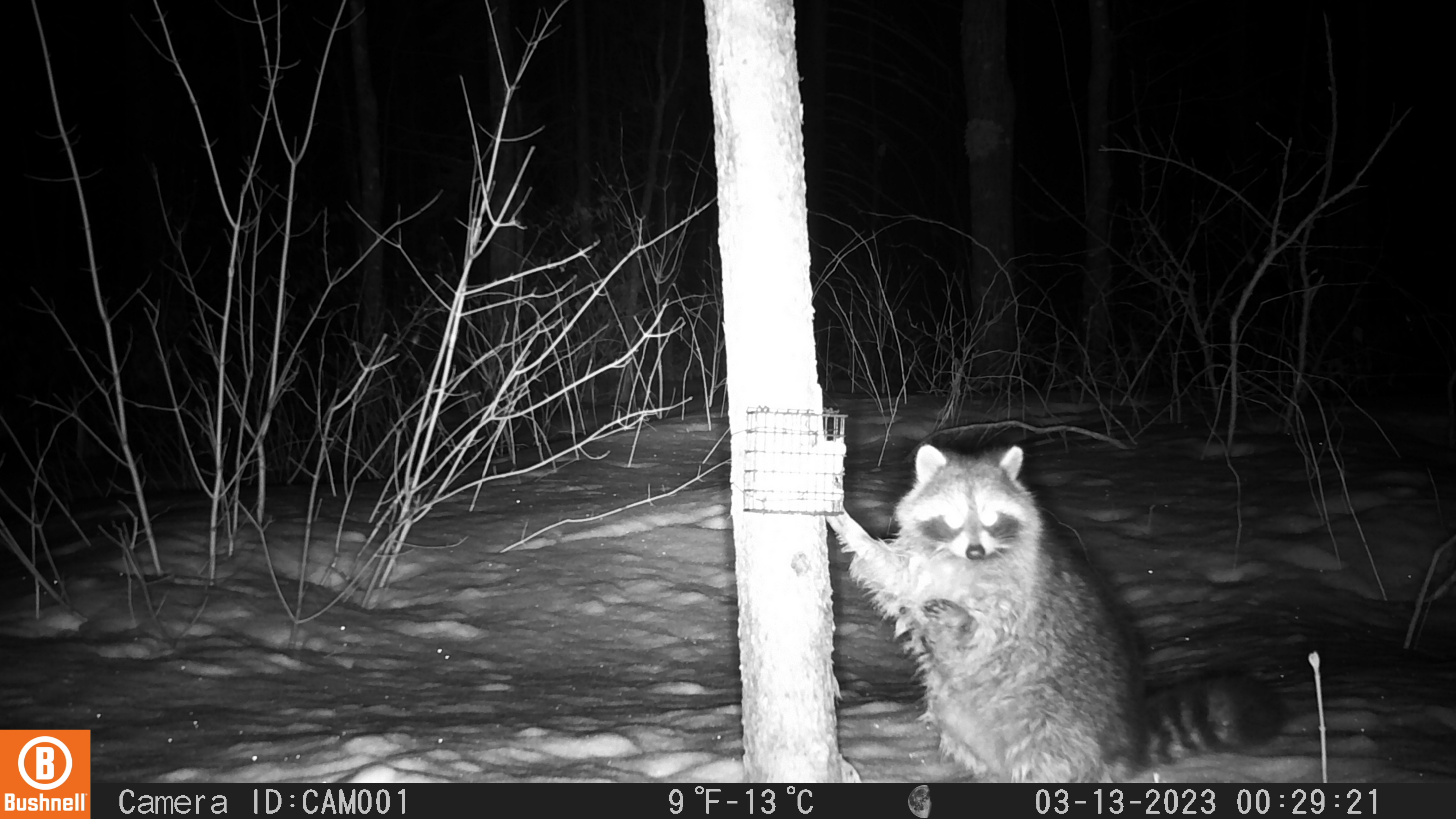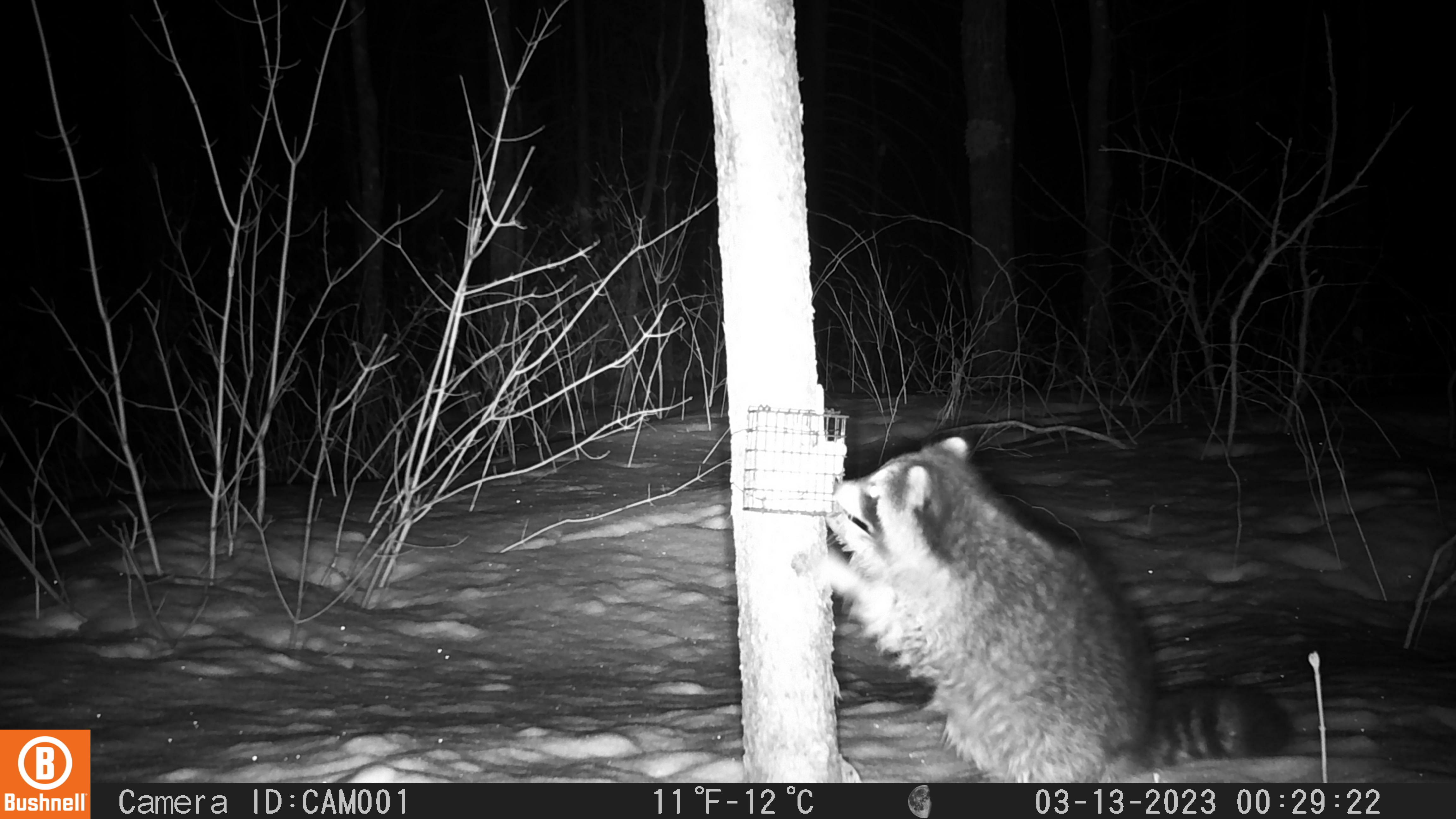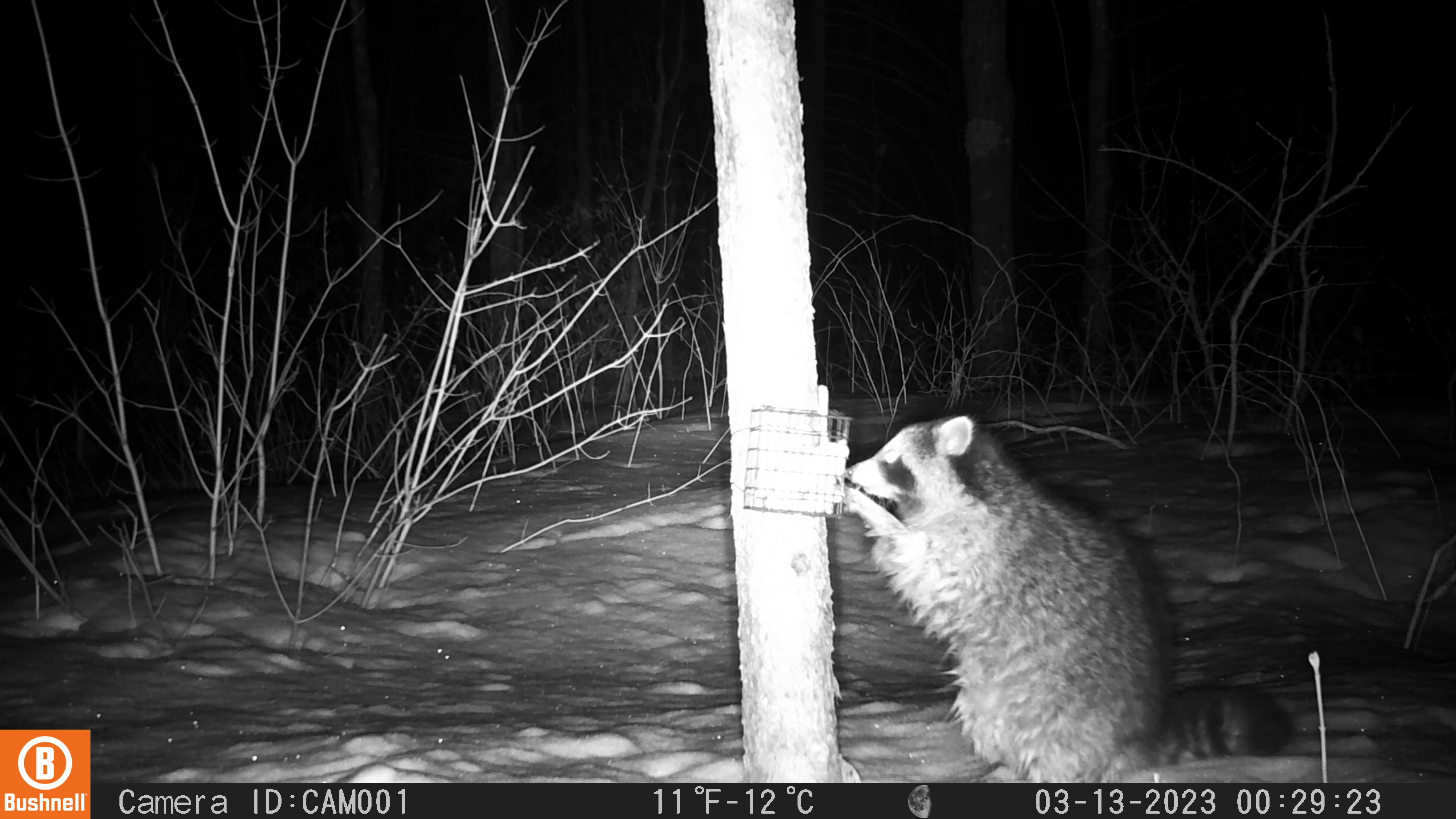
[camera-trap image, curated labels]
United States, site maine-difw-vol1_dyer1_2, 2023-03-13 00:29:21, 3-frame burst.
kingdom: Animalia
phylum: Chordata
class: Mammalia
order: Carnivora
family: Procyonidae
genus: Procyon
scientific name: Procyon lotor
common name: raccoon